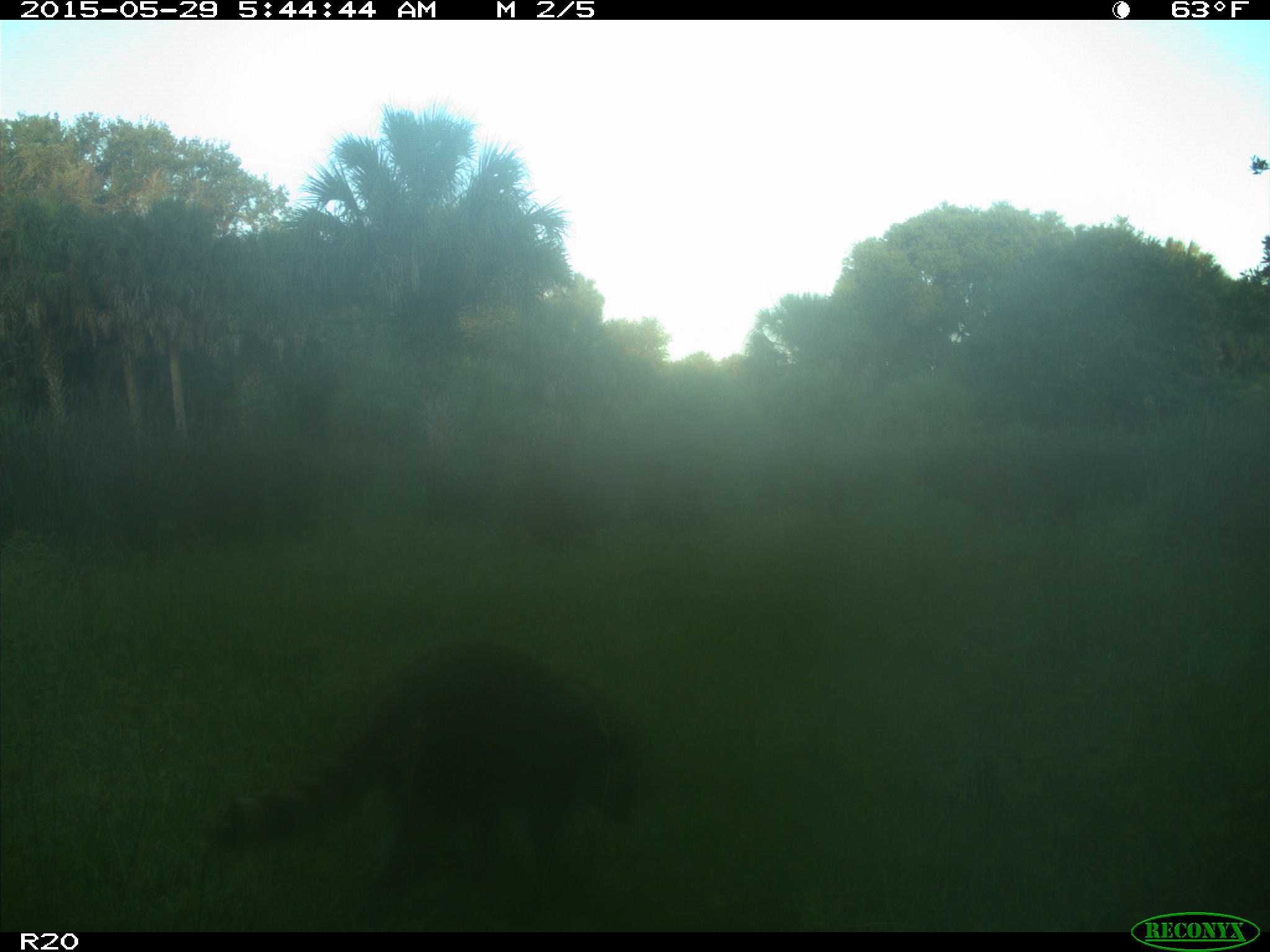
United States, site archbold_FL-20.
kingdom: Animalia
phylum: Chordata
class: Mammalia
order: Carnivora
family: Procyonidae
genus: Procyon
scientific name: Procyon lotor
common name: common raccoon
Procyon lotor (common raccoon).